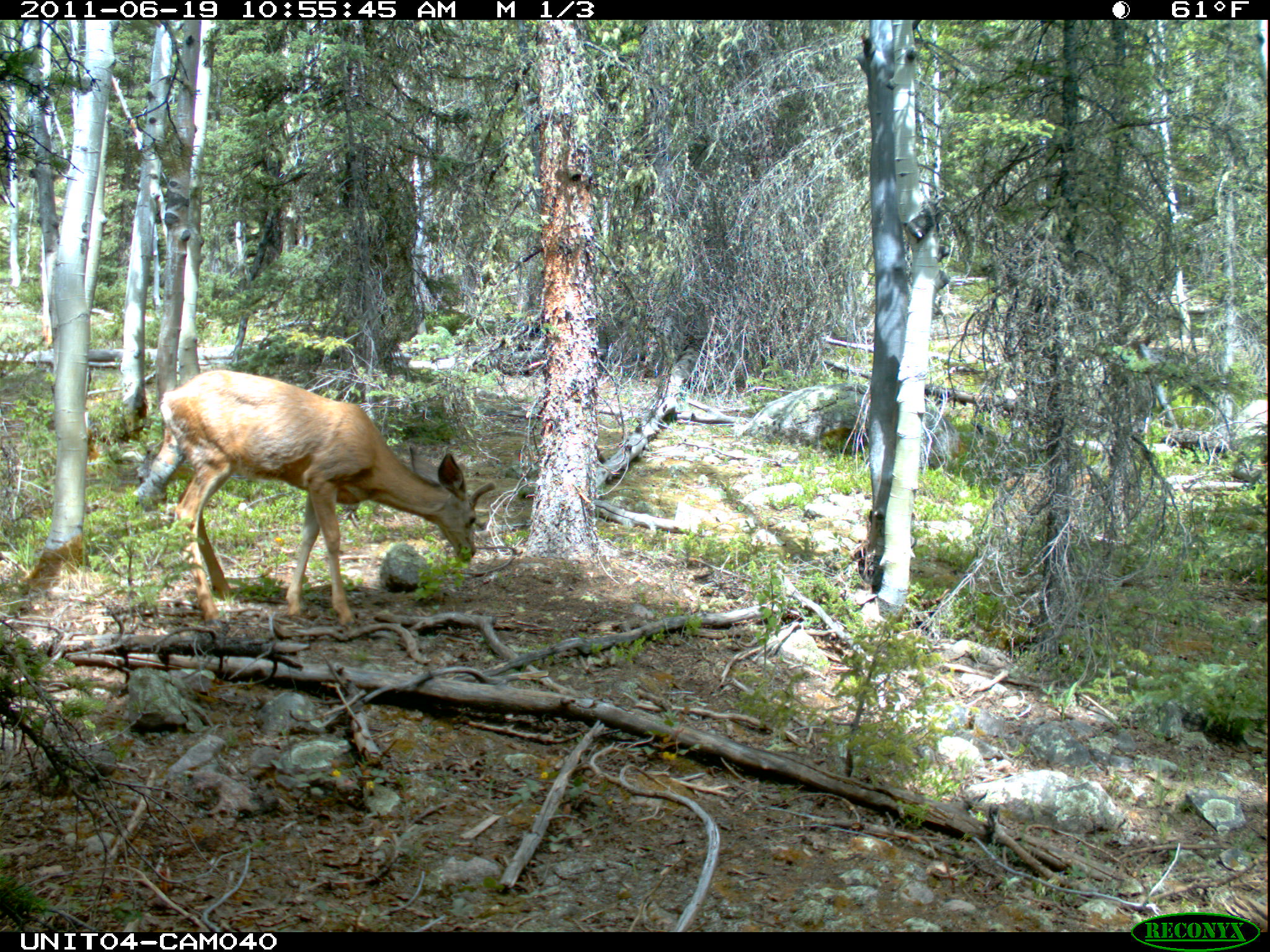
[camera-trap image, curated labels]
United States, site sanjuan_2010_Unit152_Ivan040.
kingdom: Animalia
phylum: Chordata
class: Mammalia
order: Artiodactyla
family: Cervidae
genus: Odocoileus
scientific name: Odocoileus hemionus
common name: mule deer